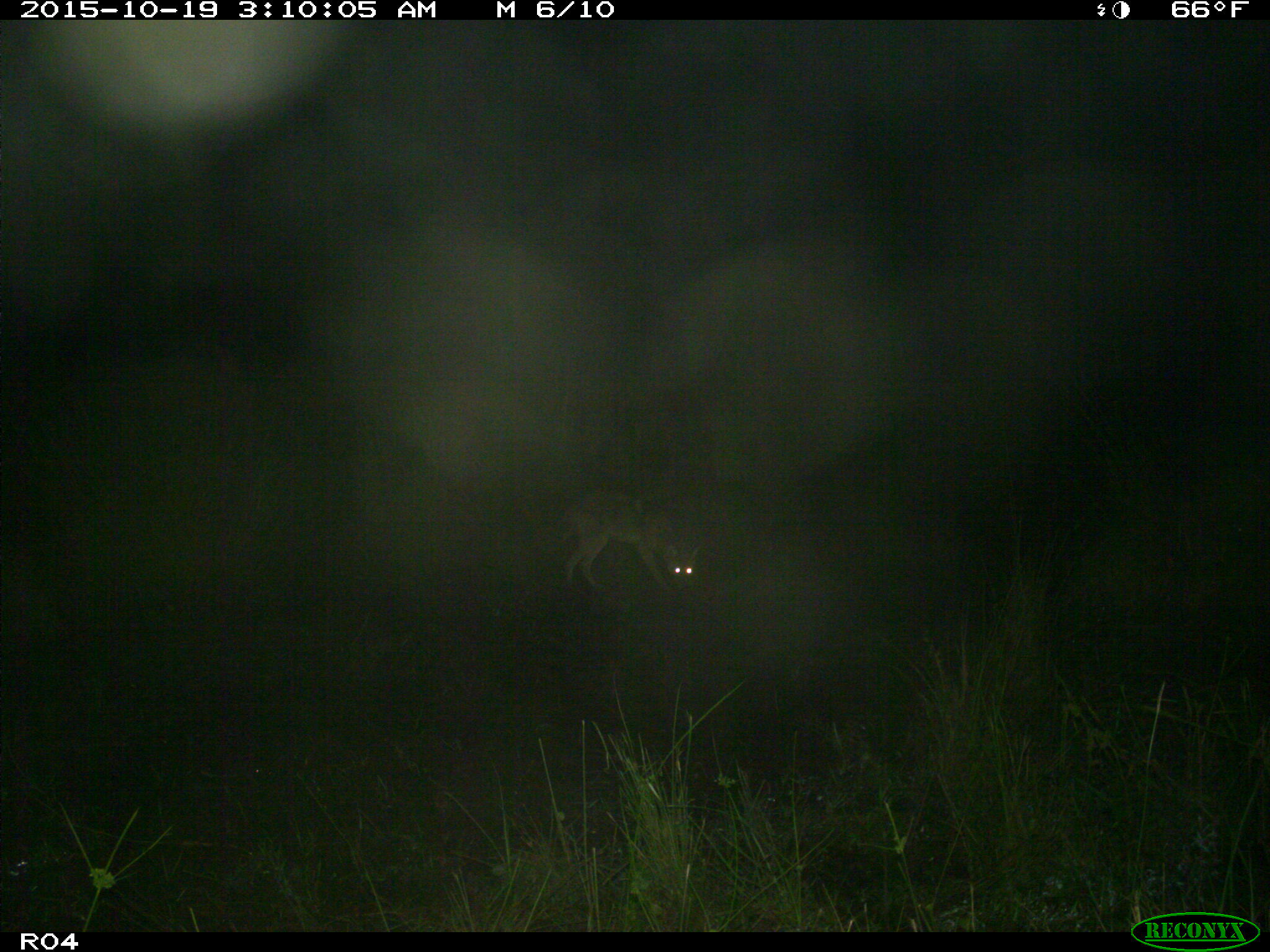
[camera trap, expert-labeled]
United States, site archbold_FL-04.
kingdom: Animalia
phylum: Chordata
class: Mammalia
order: Carnivora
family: Canidae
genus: Canis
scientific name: Canis latrans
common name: coyote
Canis latrans (coyote).